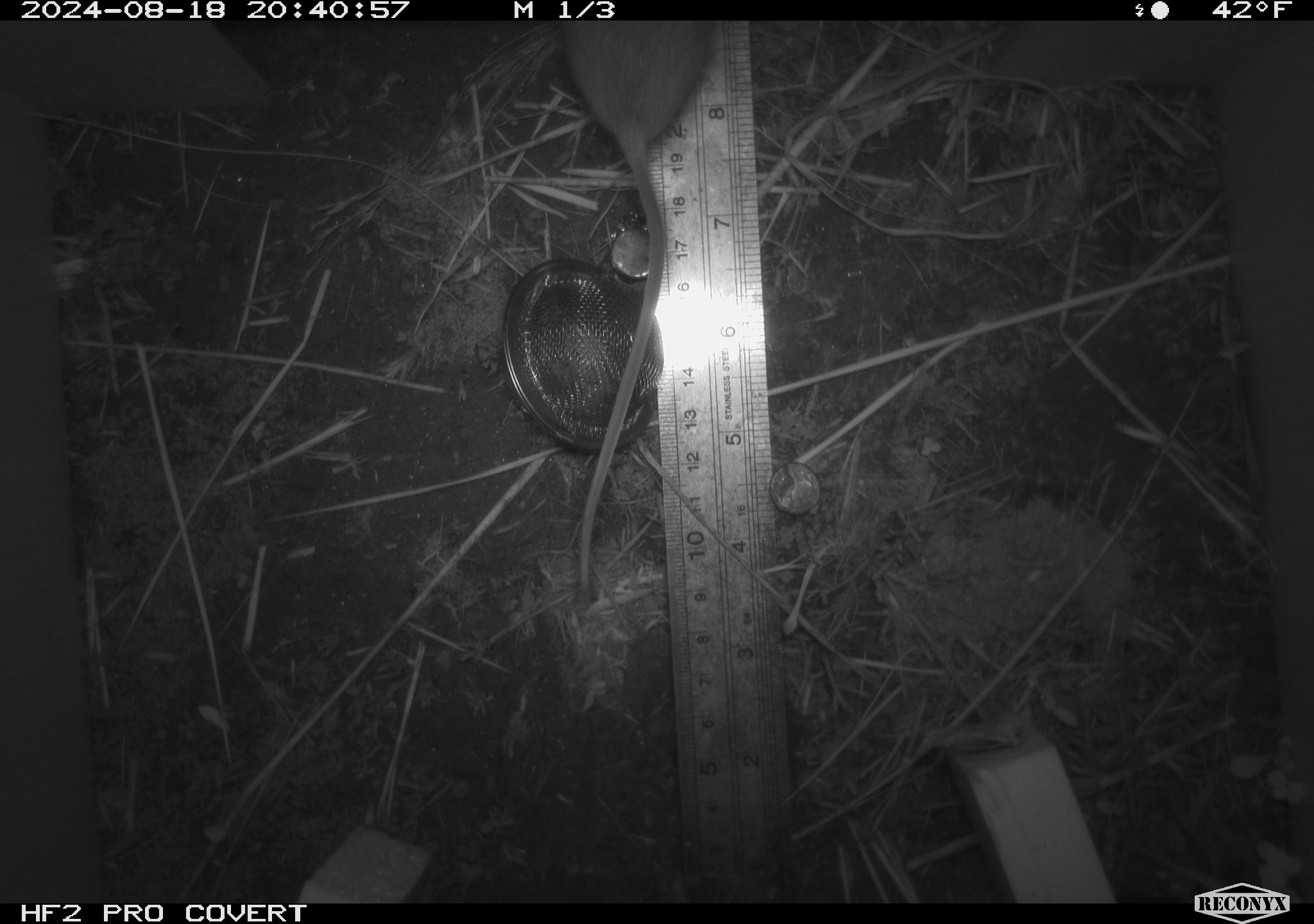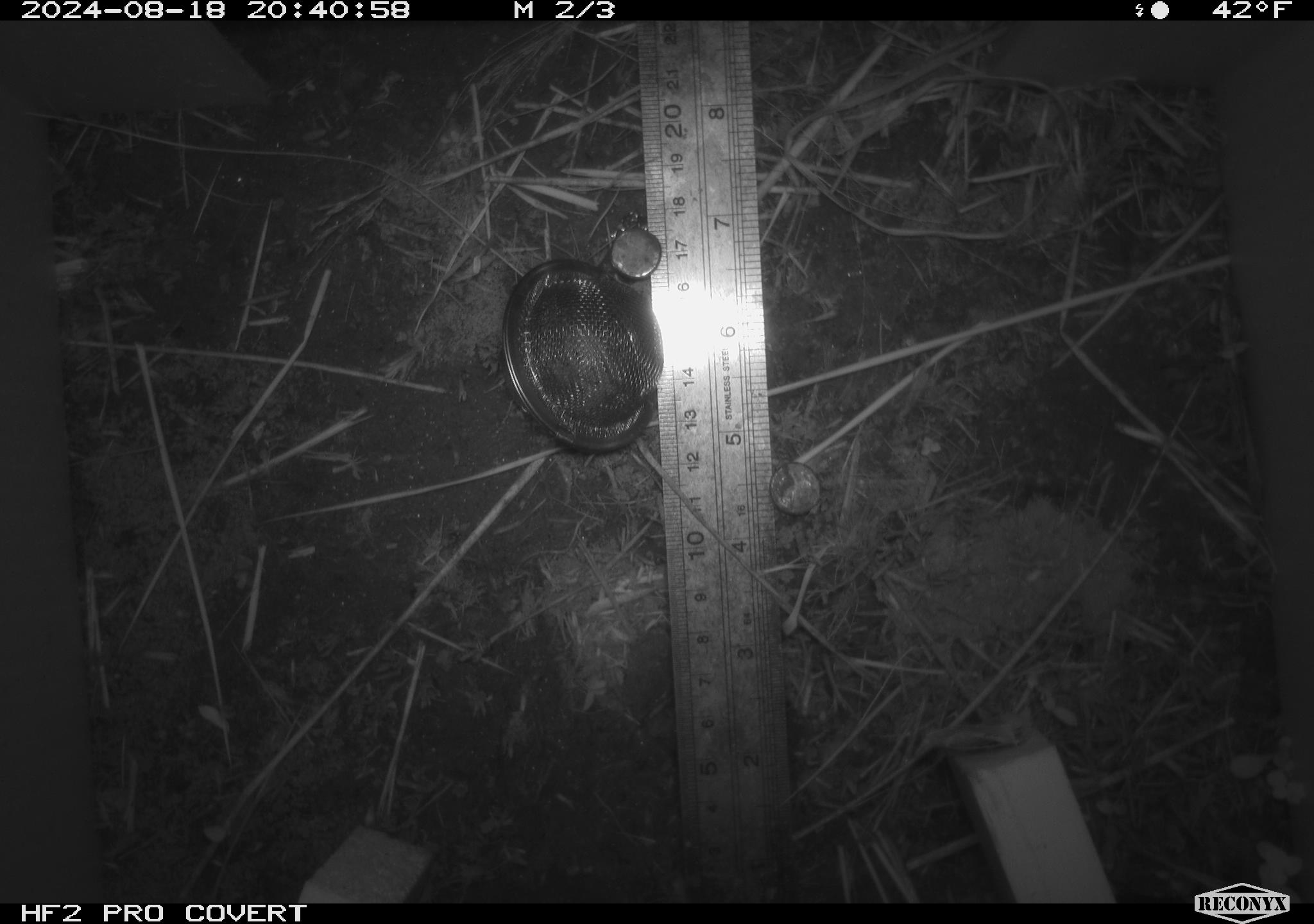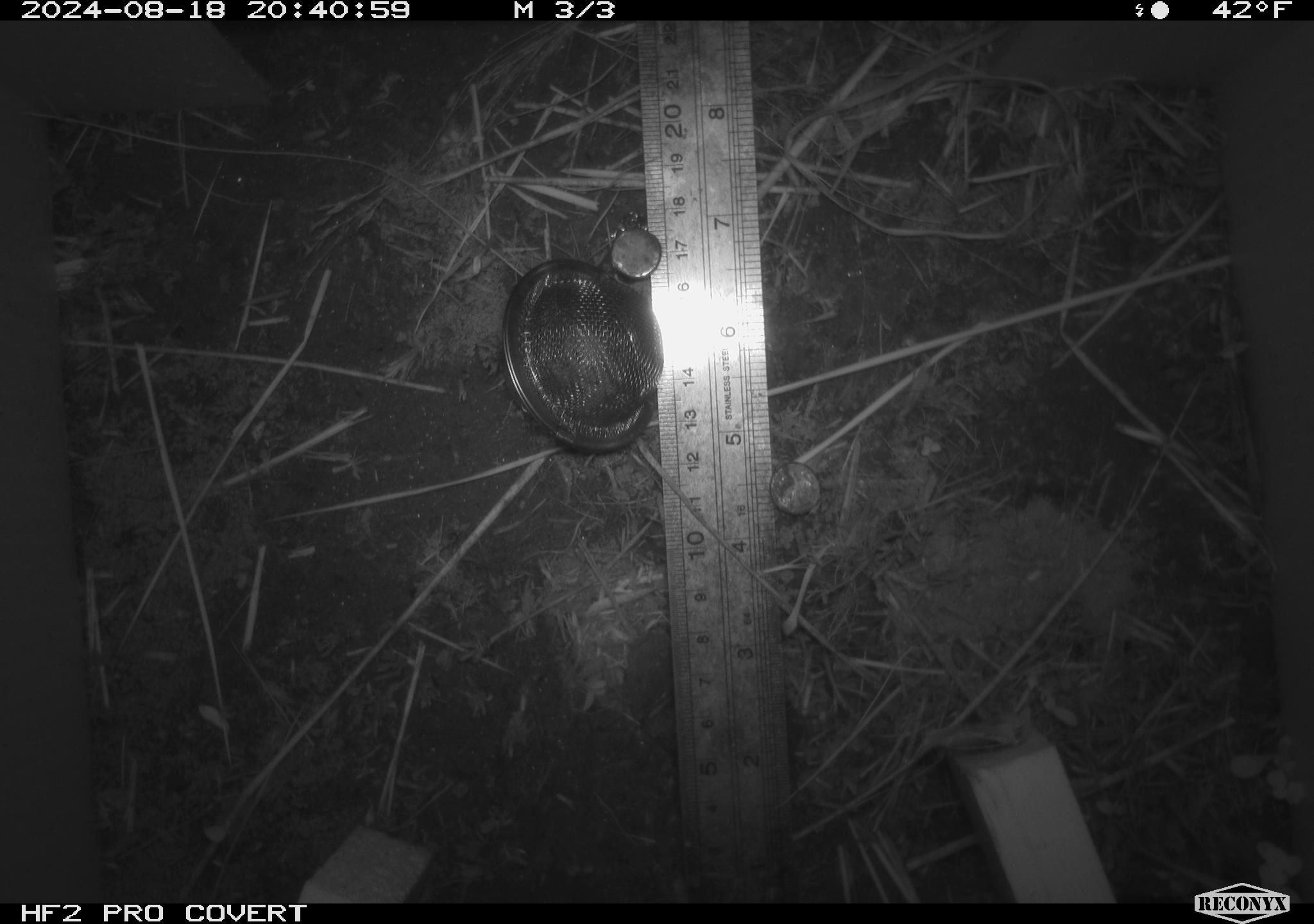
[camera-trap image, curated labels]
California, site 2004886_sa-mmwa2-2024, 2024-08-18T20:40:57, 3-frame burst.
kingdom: Animalia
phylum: Chordata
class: Mammalia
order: Rodentia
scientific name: Rodentia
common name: mouse species